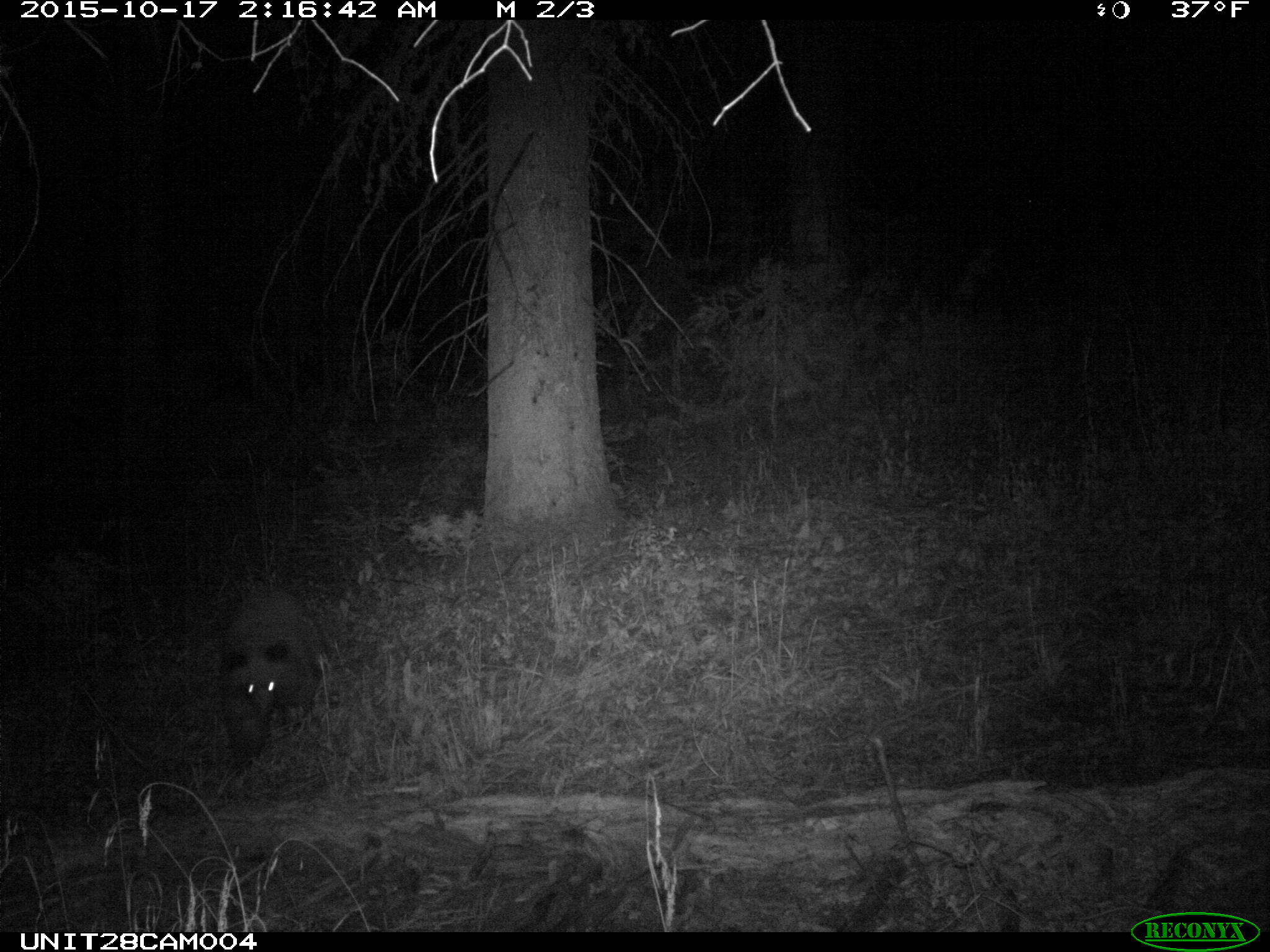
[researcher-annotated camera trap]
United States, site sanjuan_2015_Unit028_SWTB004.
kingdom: Animalia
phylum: Chordata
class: Mammalia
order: Carnivora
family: Ursidae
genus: Ursus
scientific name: Ursus americanus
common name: american black bear